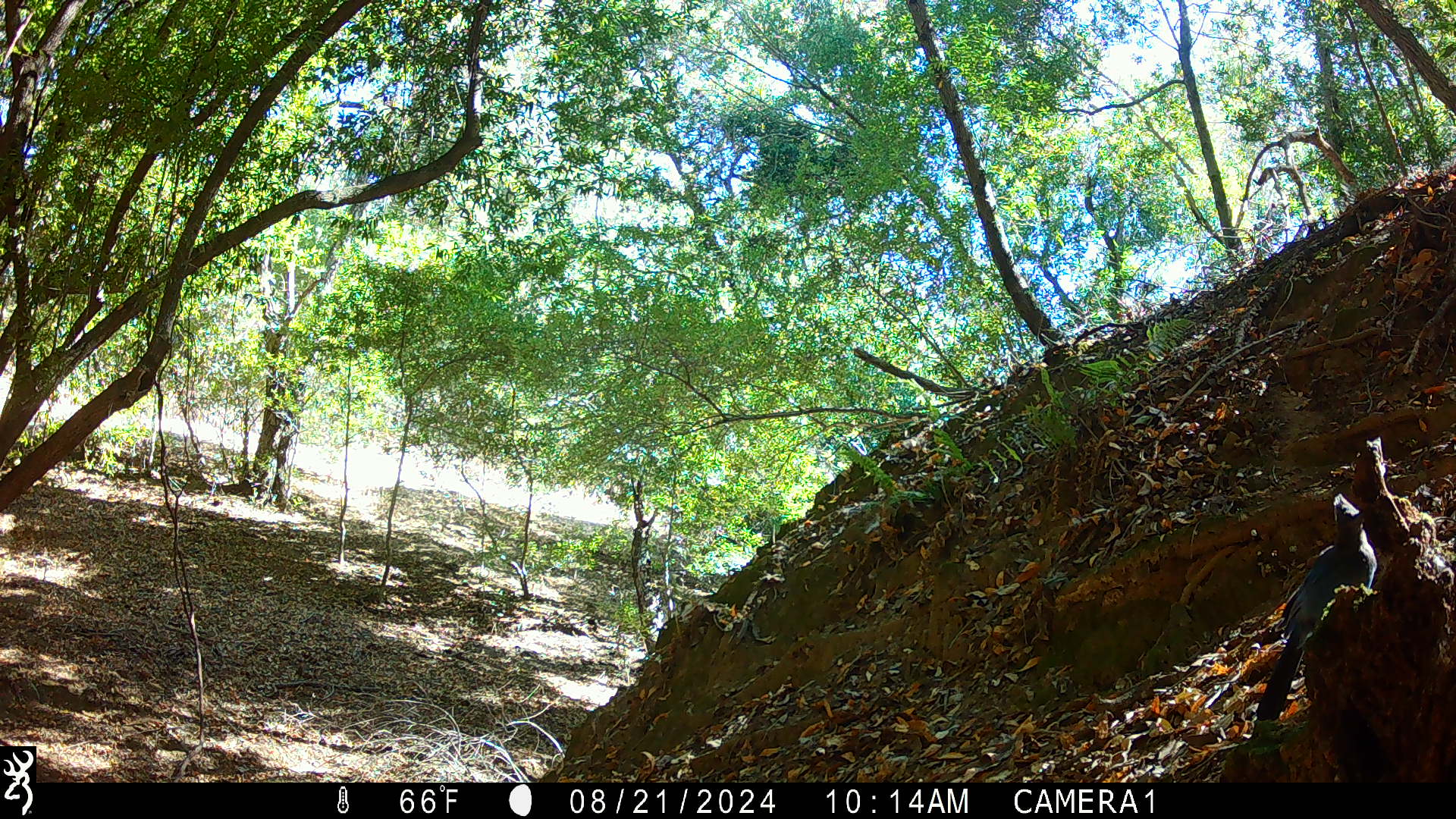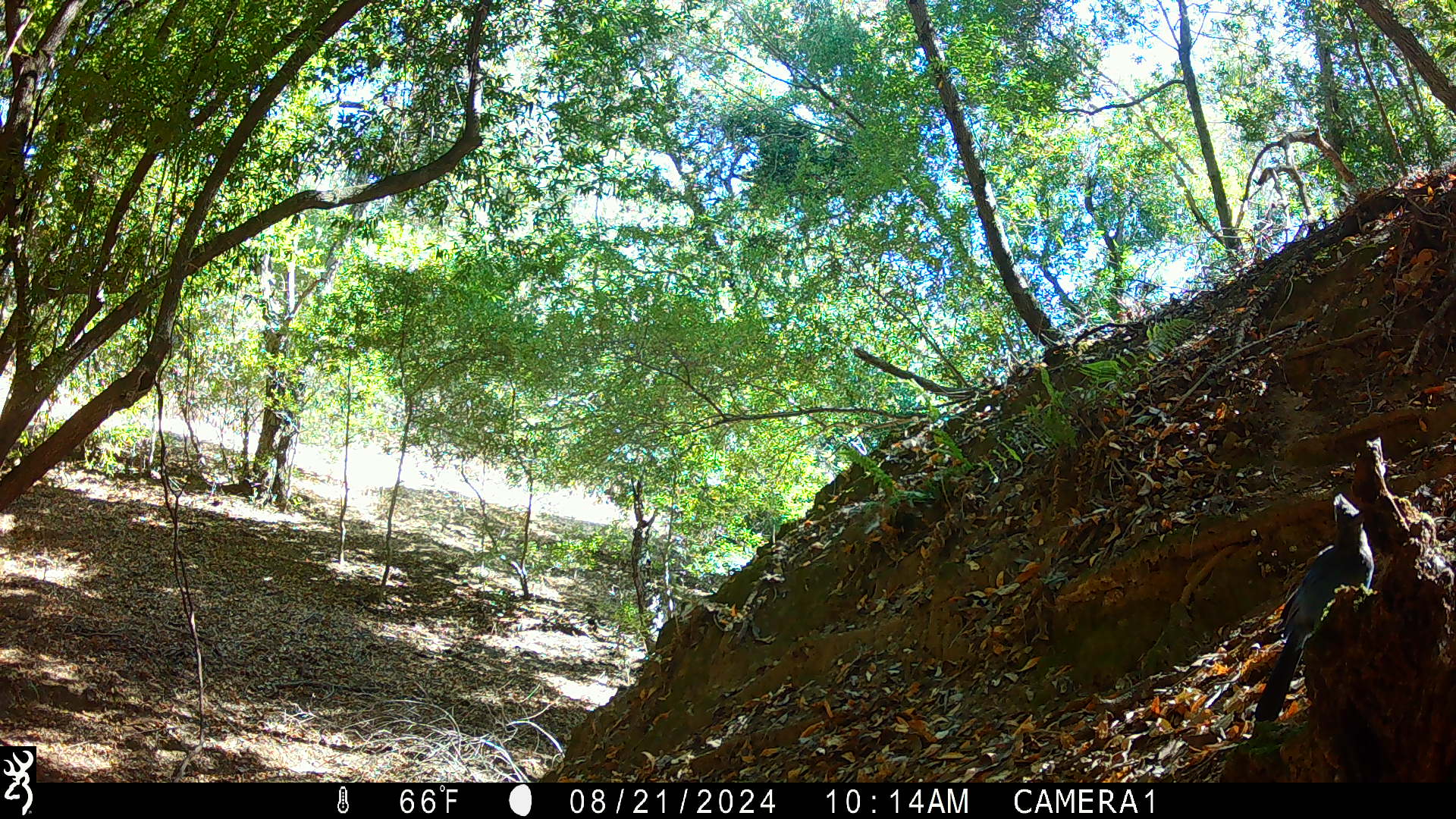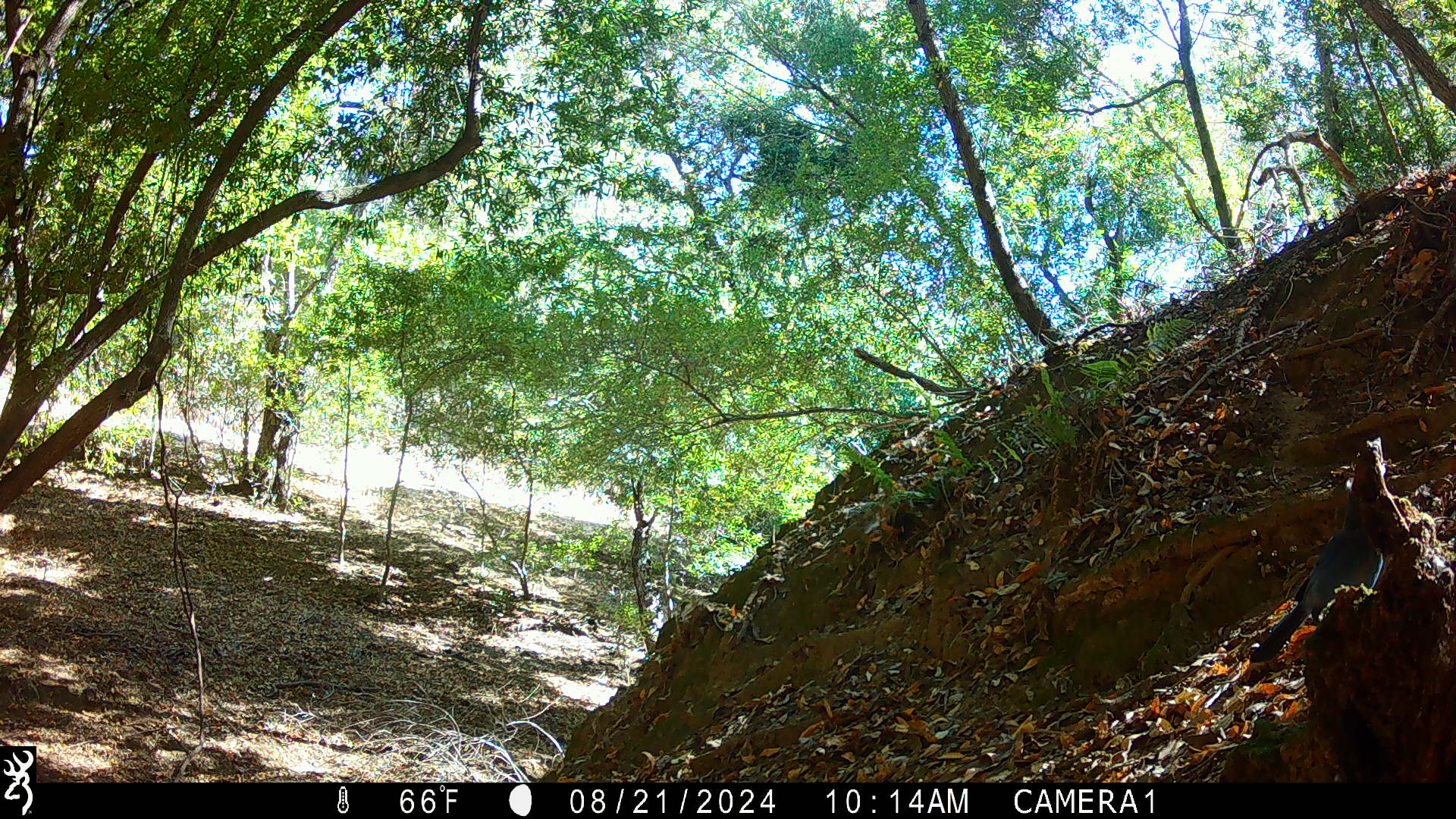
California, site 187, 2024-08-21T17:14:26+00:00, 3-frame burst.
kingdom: Animalia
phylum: Chordata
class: Aves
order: Passeriformes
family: Corvidae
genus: Cyanocitta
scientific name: Cyanocitta stelleri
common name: steller's jay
Steller's jay (Cyanocitta stelleri).